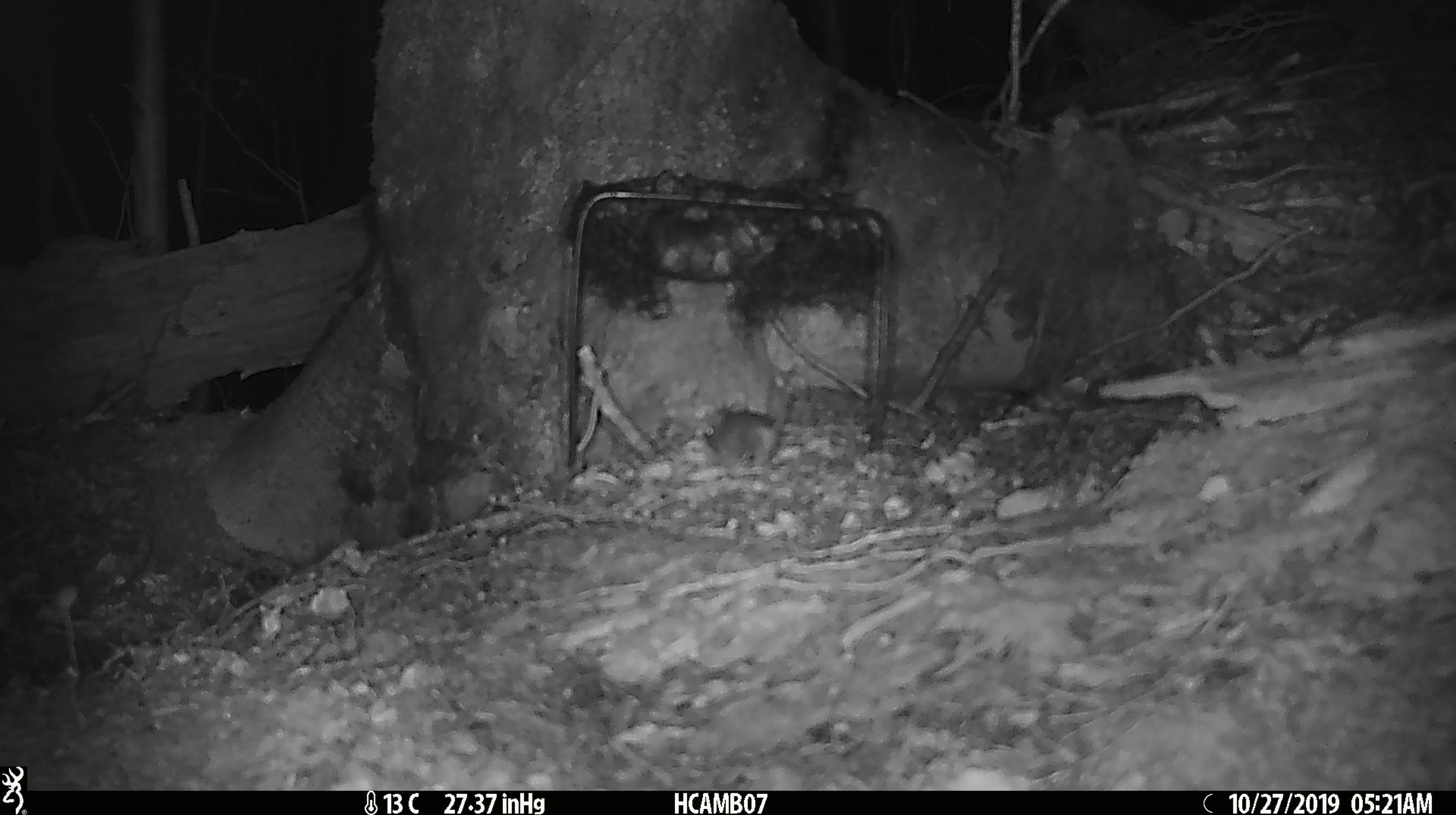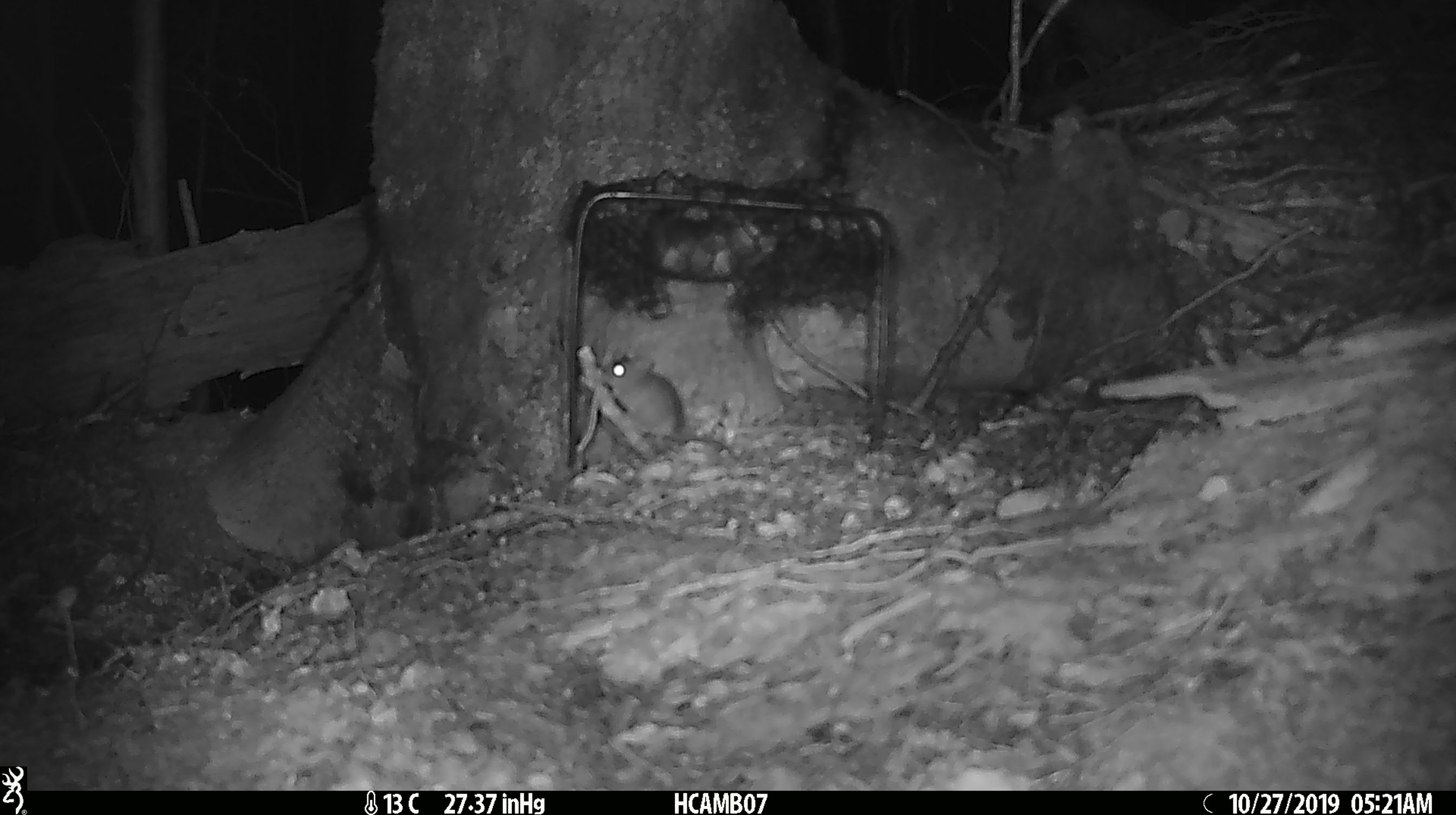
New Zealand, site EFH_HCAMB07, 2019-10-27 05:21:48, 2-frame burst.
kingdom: Animalia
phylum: Chordata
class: Mammalia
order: Rodentia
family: Muridae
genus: Mus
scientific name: Mus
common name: mouse